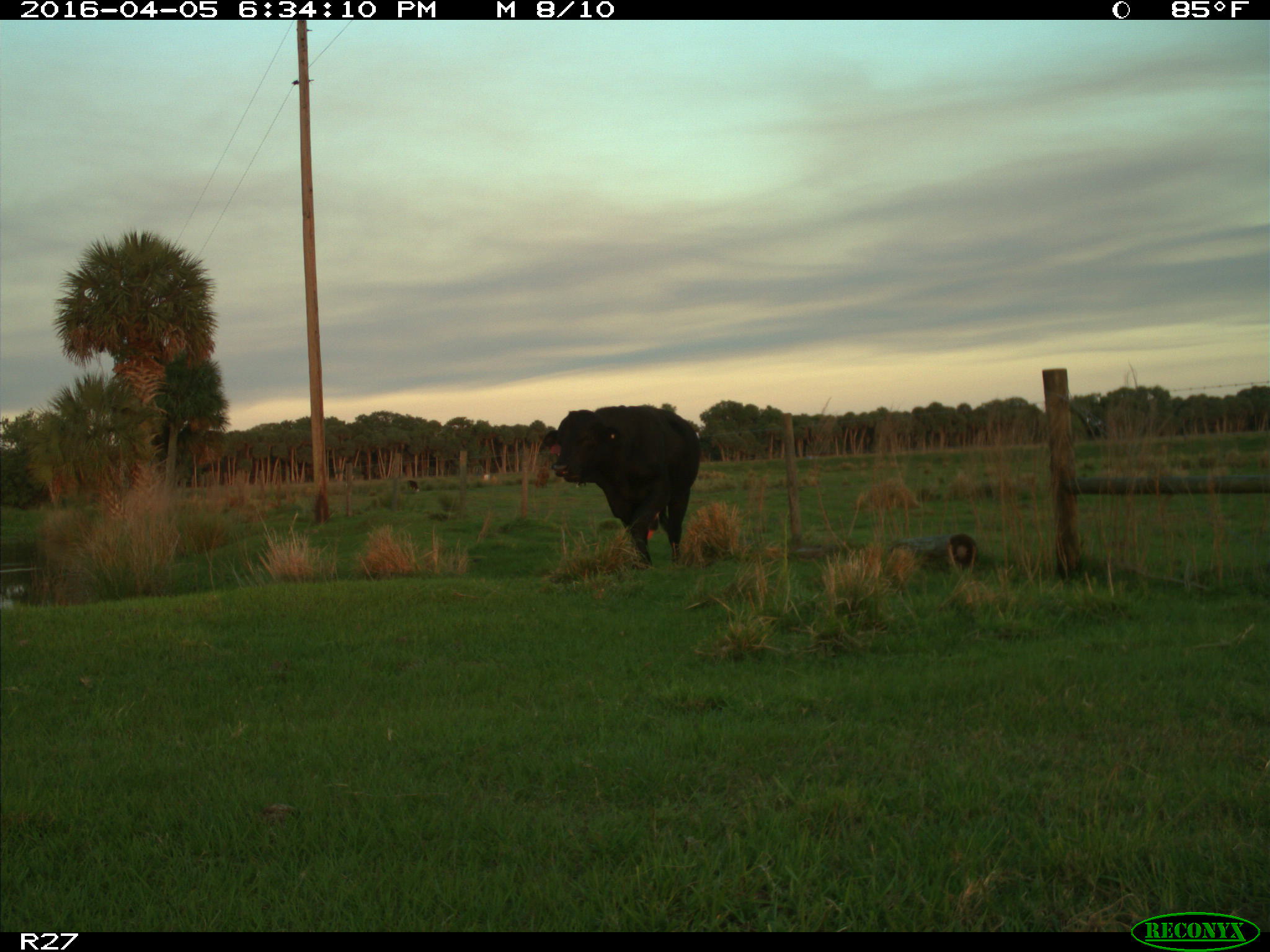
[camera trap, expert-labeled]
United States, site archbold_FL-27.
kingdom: Animalia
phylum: Chordata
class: Mammalia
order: Artiodactyla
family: Bovidae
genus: Bos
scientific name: Bos taurus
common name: domestic cow